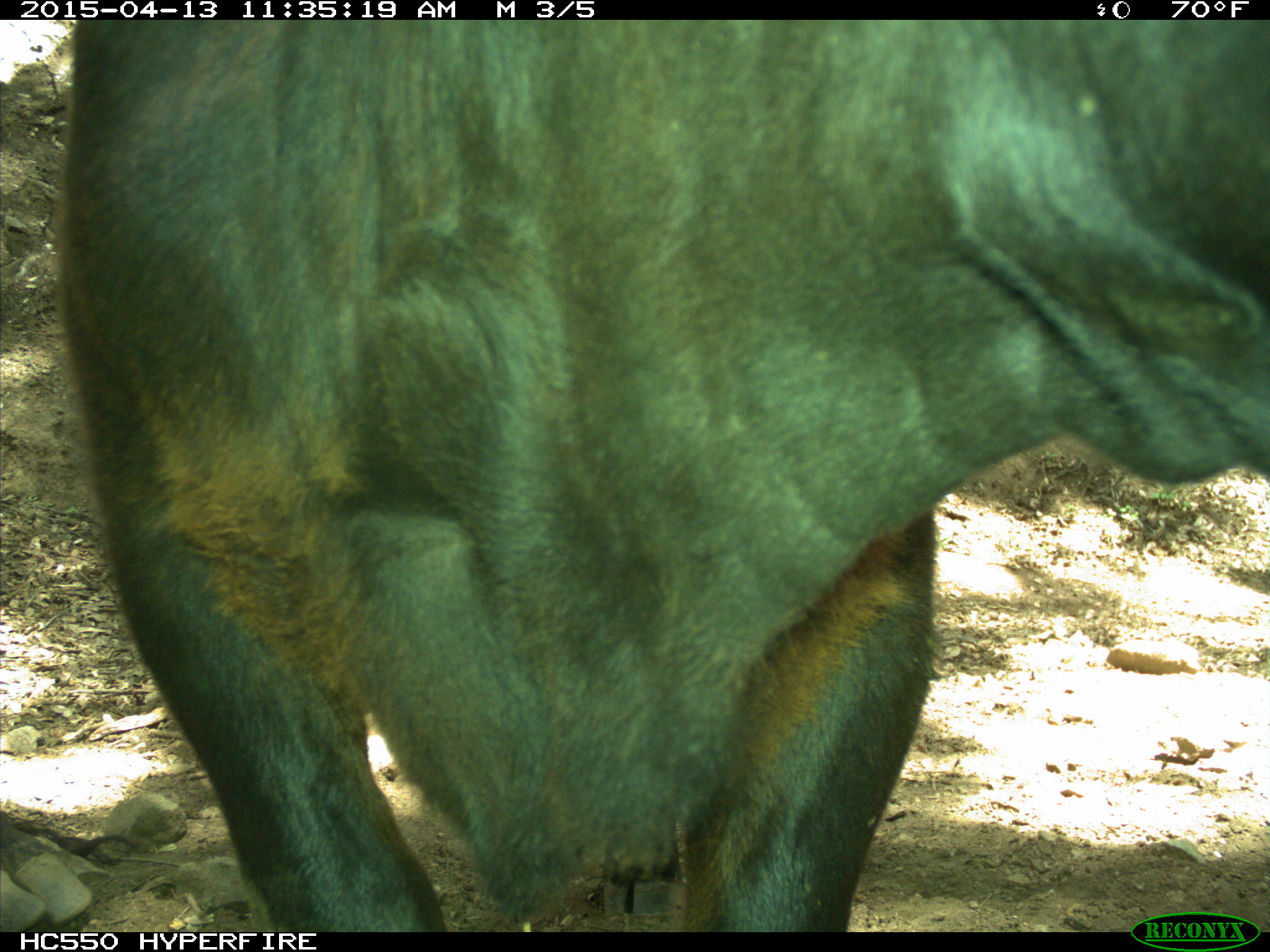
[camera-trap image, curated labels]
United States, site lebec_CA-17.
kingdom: Animalia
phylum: Chordata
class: Mammalia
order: Artiodactyla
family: Bovidae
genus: Bos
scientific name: Bos taurus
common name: domestic cow